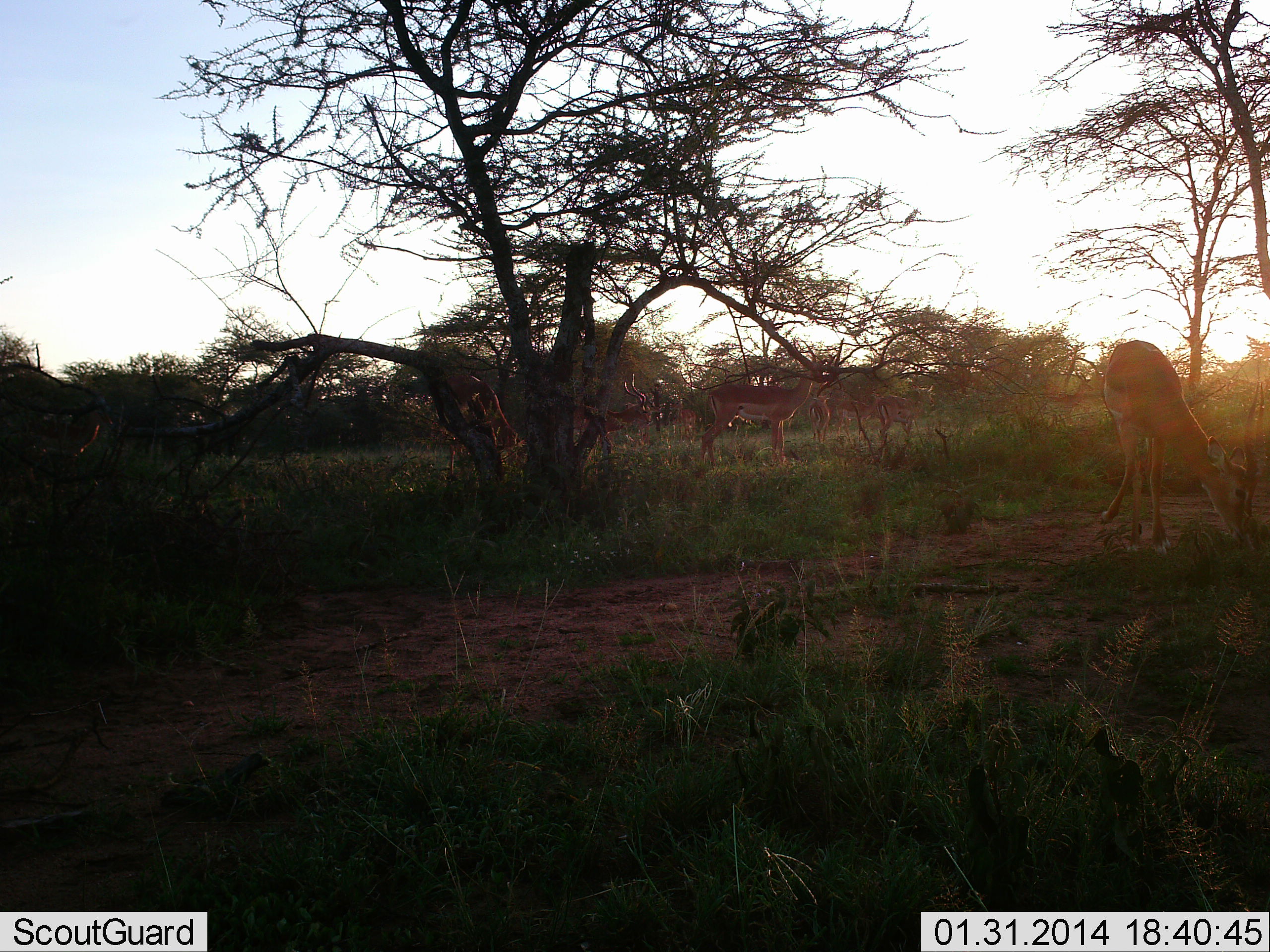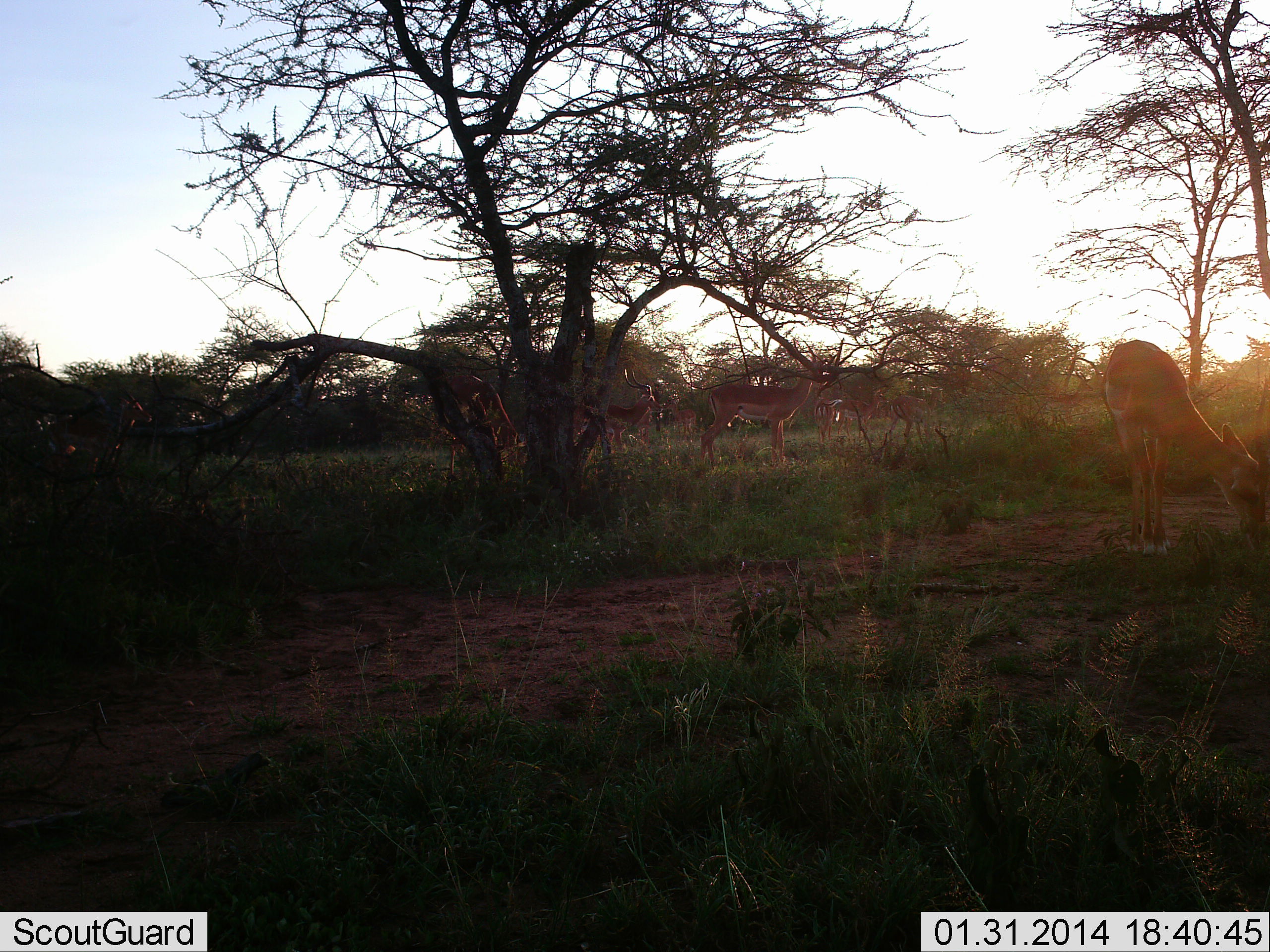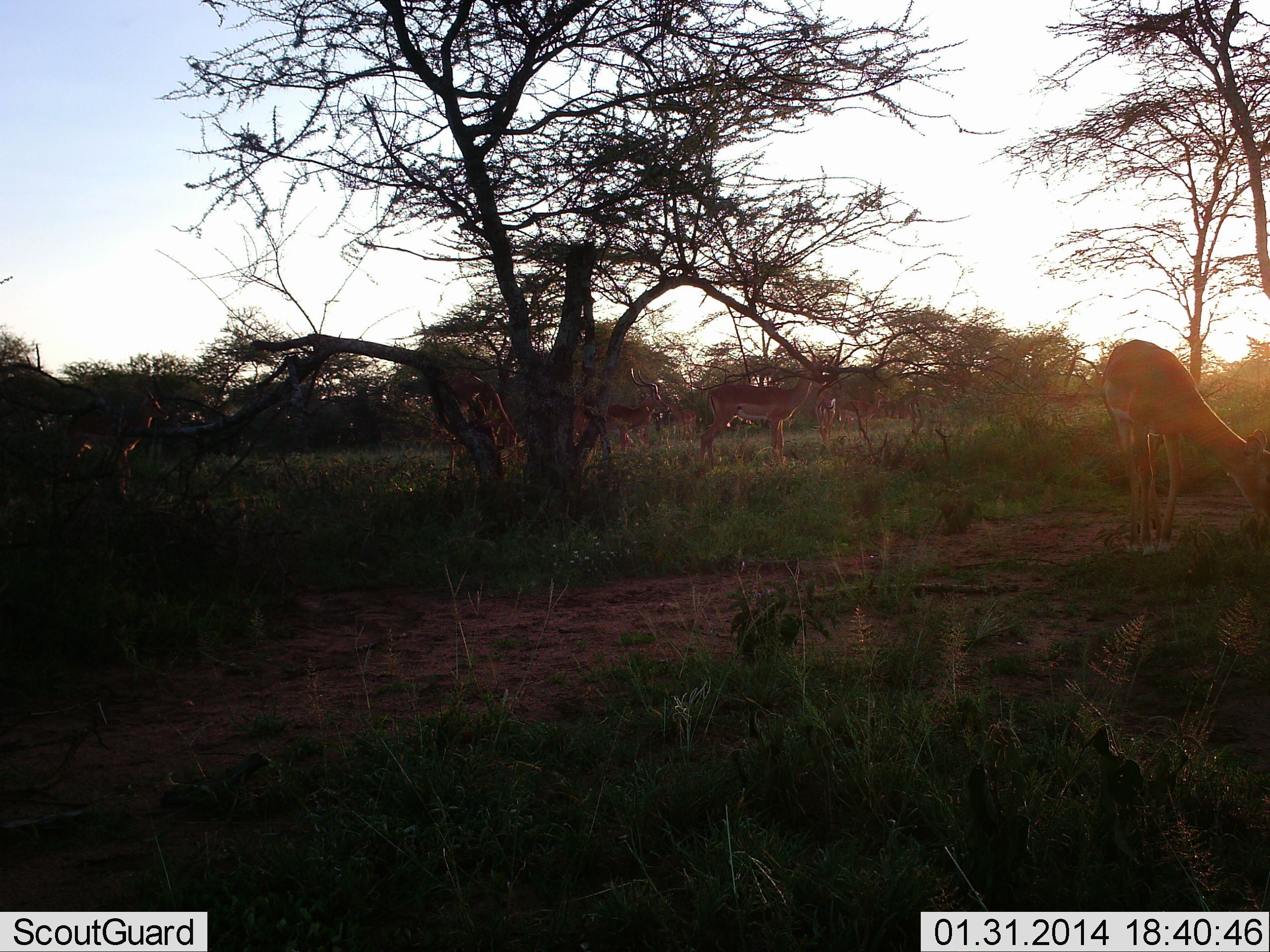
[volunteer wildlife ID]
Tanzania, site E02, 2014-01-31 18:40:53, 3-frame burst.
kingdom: Animalia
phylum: Chordata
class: Mammalia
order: Artiodactyla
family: Bovidae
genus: Aepyceros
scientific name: Aepyceros melampus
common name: impala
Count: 7.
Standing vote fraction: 69%.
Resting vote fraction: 4%.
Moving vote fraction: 42%.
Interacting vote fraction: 0%.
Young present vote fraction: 4%.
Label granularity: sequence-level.